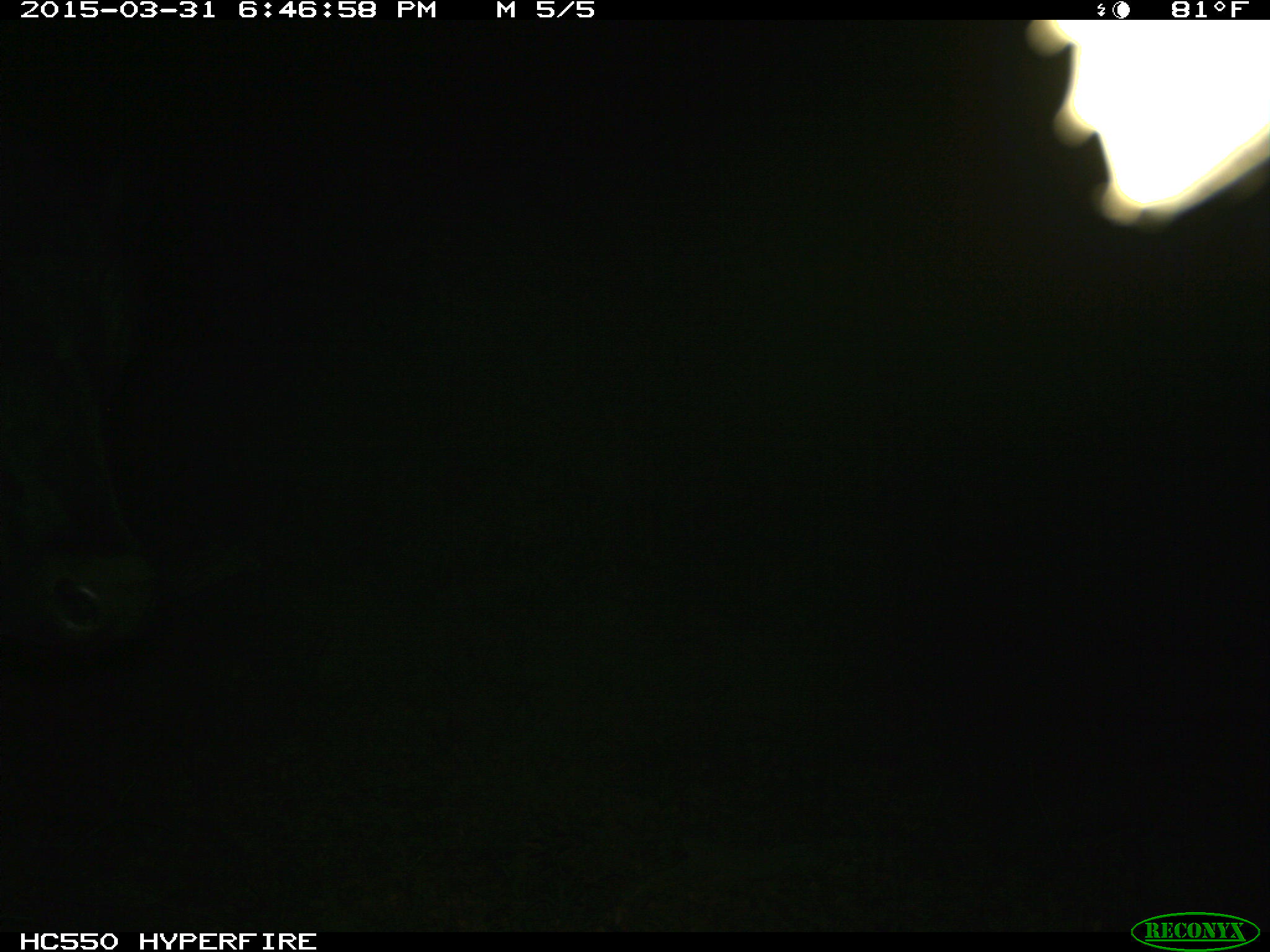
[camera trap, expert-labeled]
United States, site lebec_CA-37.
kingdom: Animalia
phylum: Chordata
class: Mammalia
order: Artiodactyla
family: Bovidae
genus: Bos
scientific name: Bos taurus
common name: domestic cow